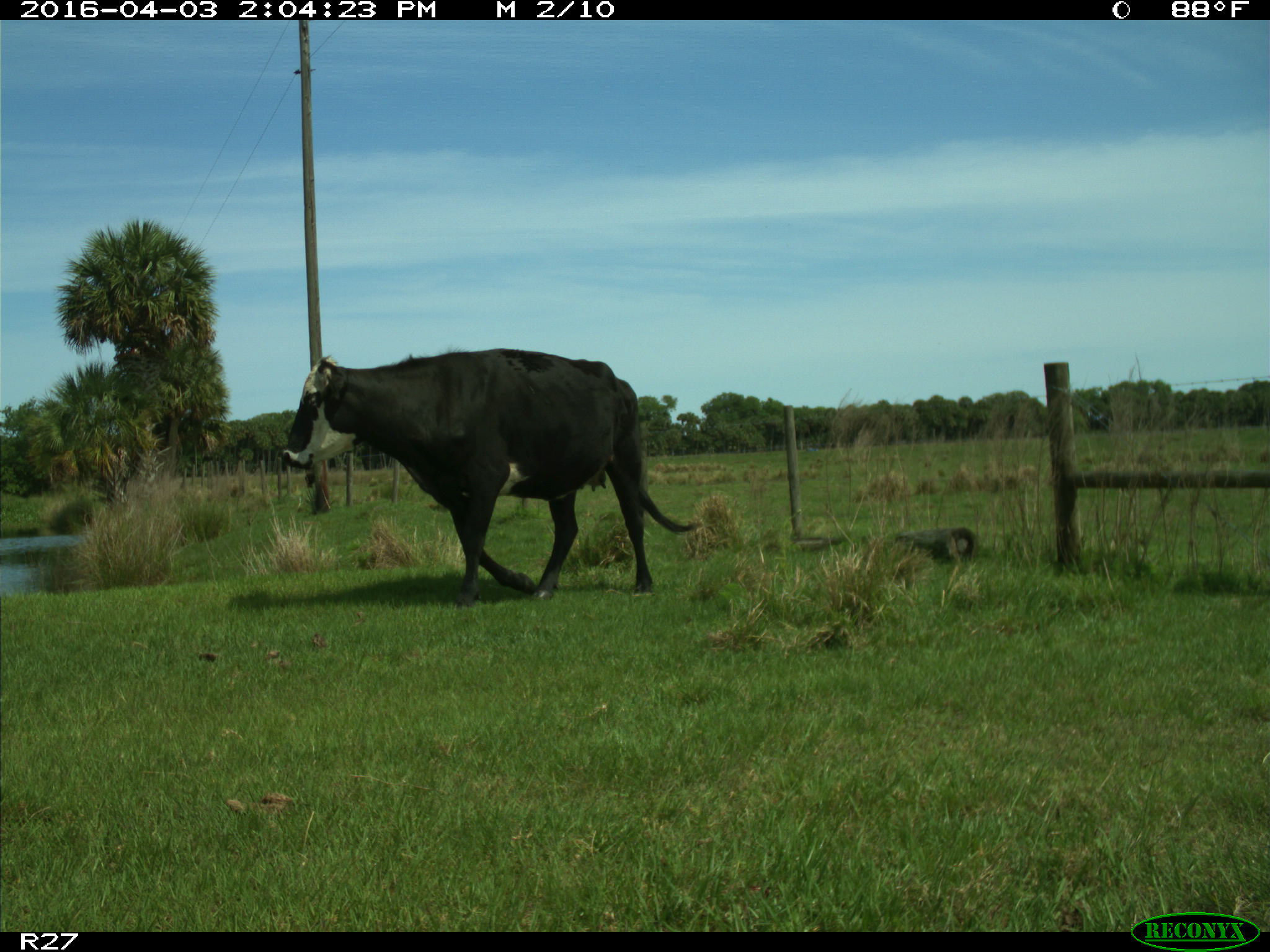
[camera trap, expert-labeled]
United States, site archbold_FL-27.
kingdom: Animalia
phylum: Chordata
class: Mammalia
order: Artiodactyla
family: Bovidae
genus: Bos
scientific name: Bos taurus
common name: domestic cow